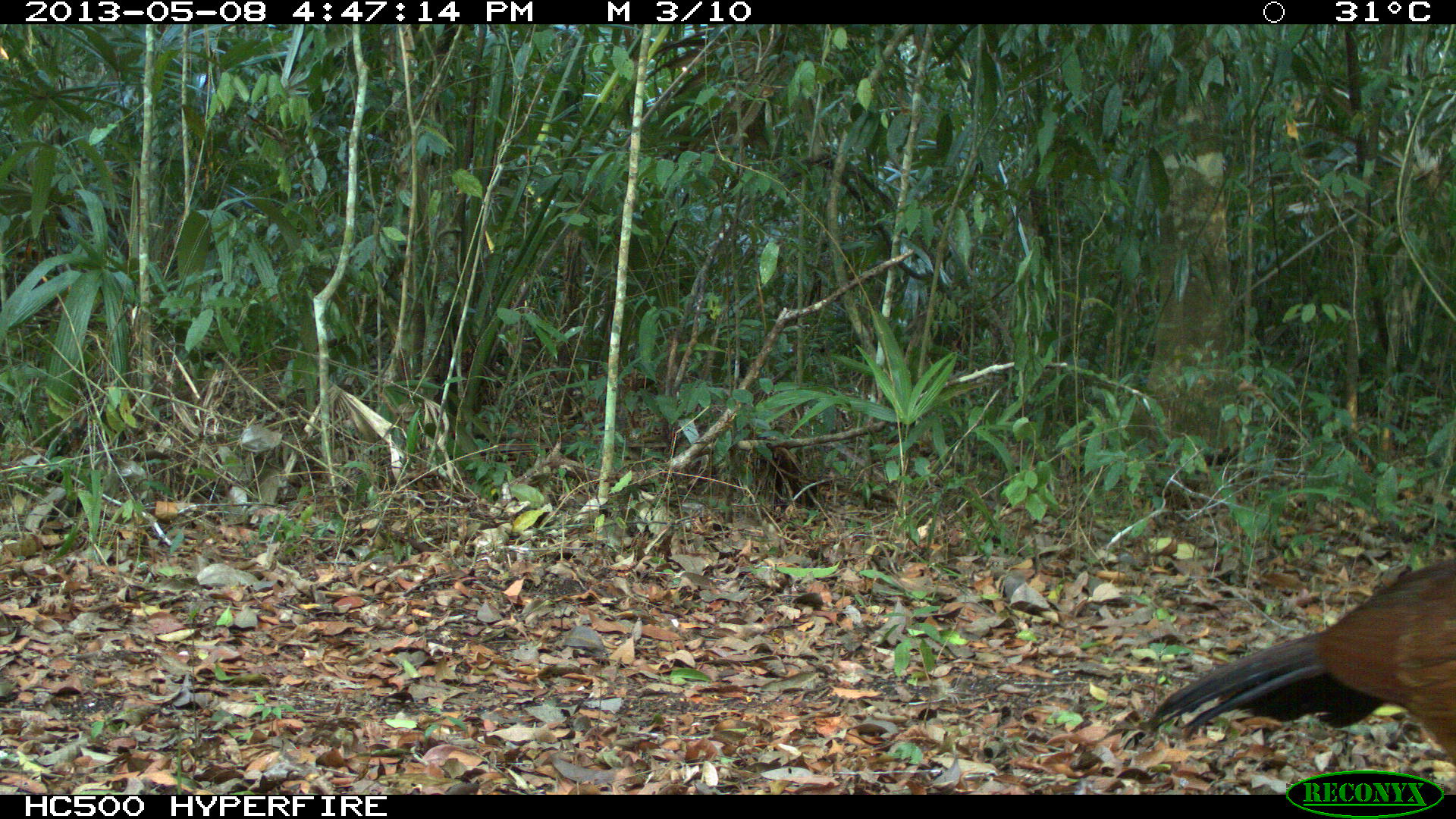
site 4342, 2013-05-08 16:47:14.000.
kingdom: Animalia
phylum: Chordata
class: Aves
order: Galliformes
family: Cracidae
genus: Crax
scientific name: Crax rubra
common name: great curassow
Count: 1.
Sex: female.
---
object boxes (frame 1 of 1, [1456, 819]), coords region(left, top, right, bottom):
crax rubra: region(1117, 559, 1456, 767)